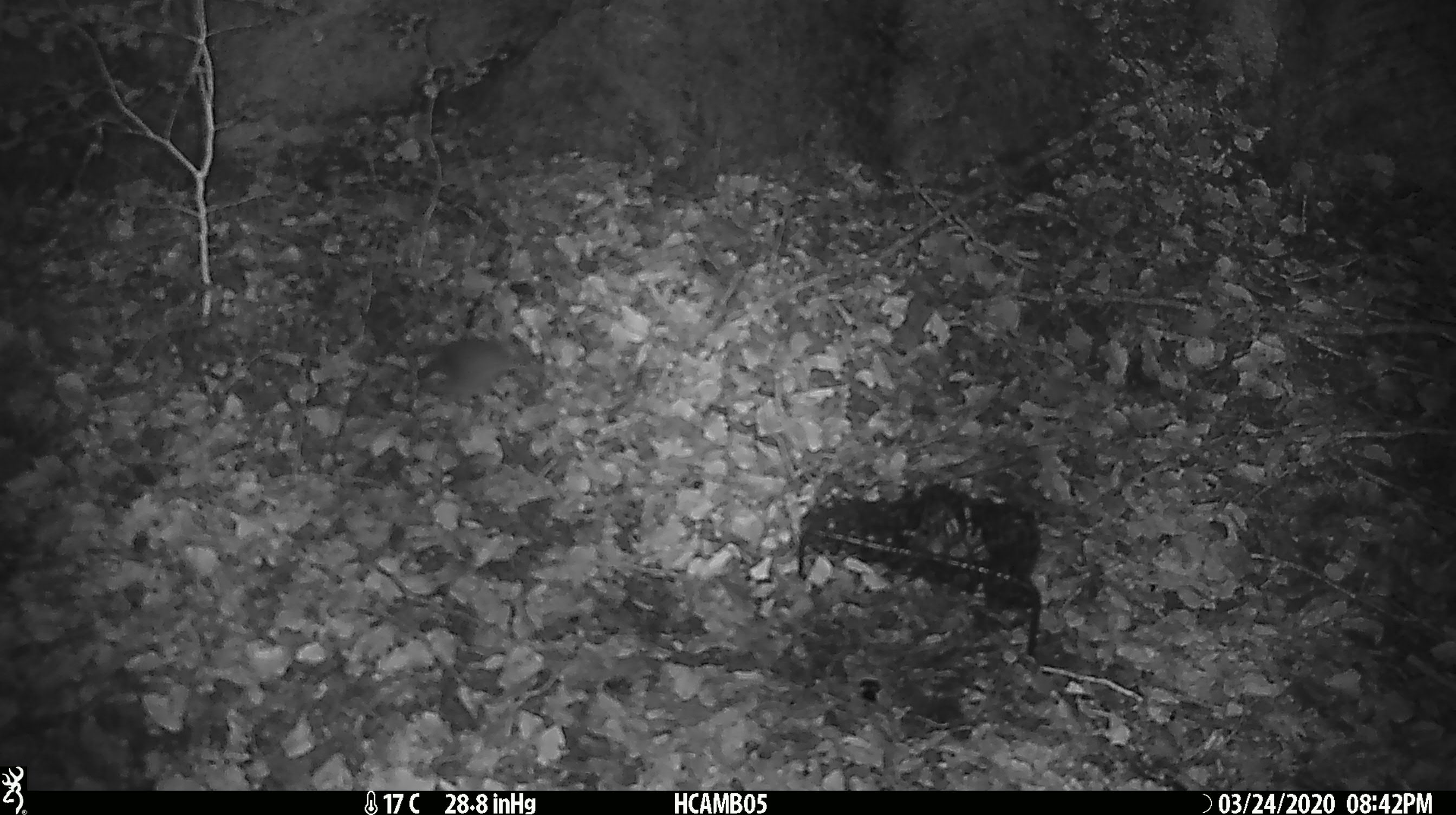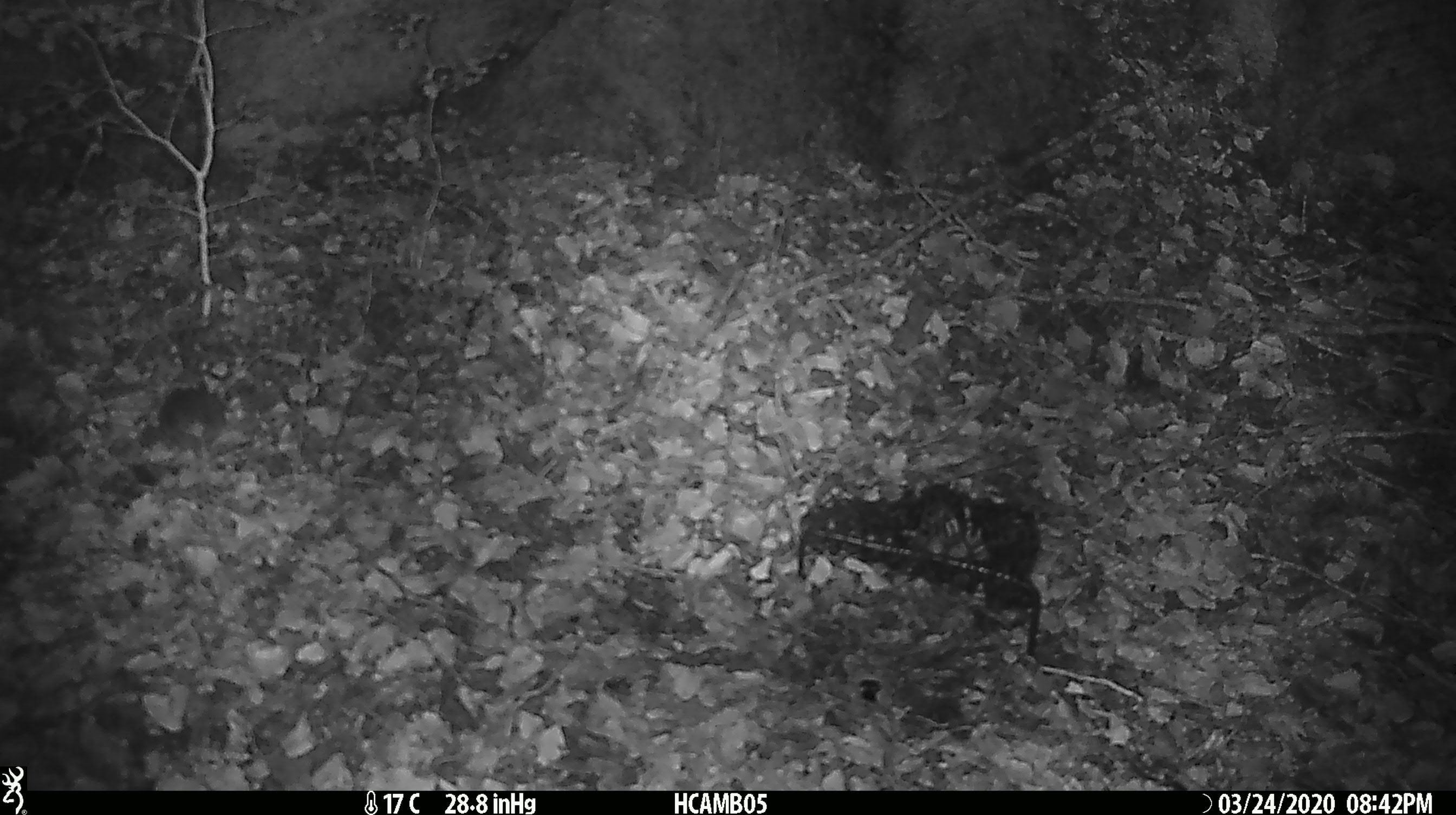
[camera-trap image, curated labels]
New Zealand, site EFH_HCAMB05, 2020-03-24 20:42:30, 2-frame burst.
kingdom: Animalia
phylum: Chordata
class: Mammalia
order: Rodentia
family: Muridae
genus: Mus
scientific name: Mus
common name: mouse